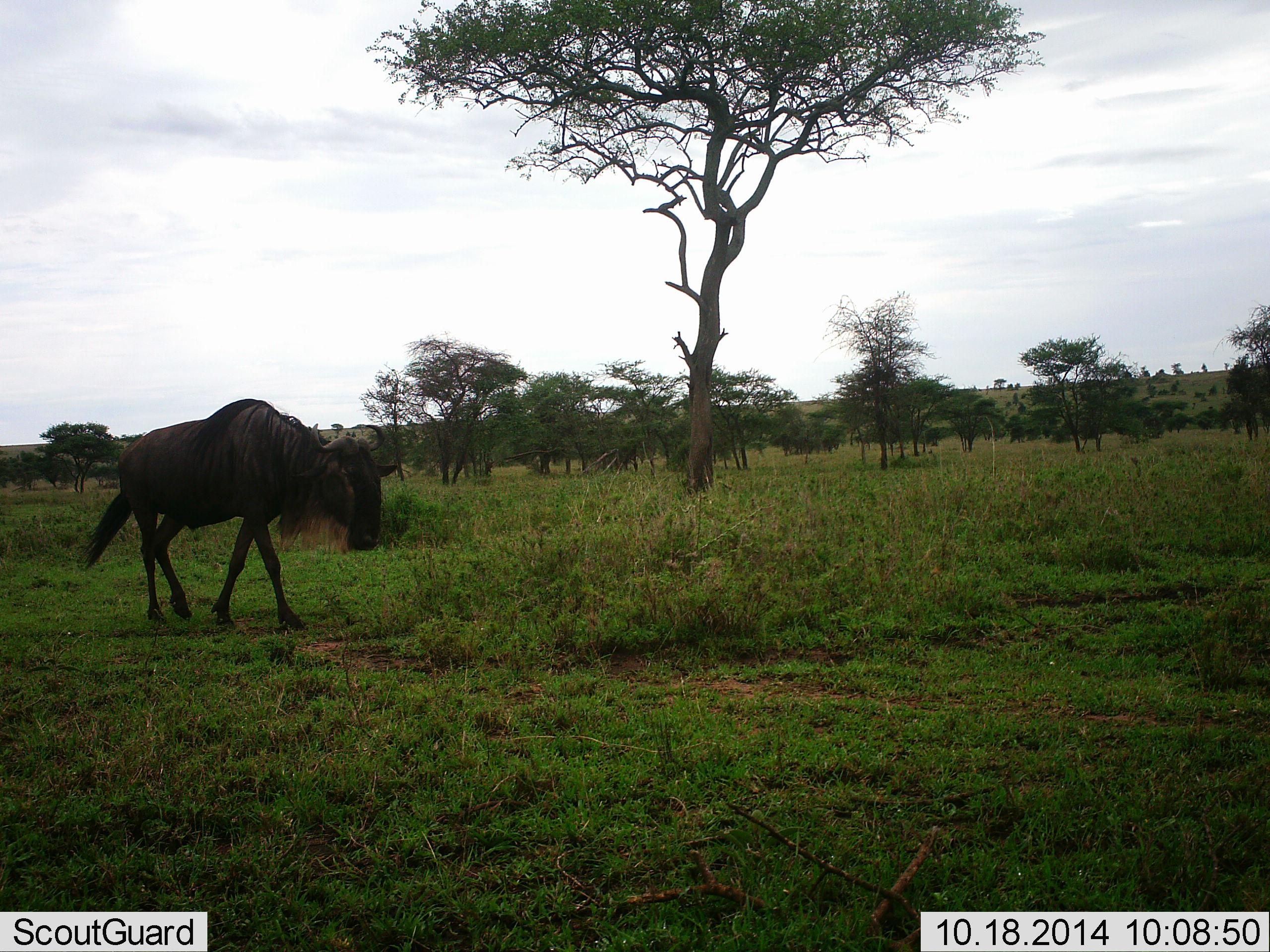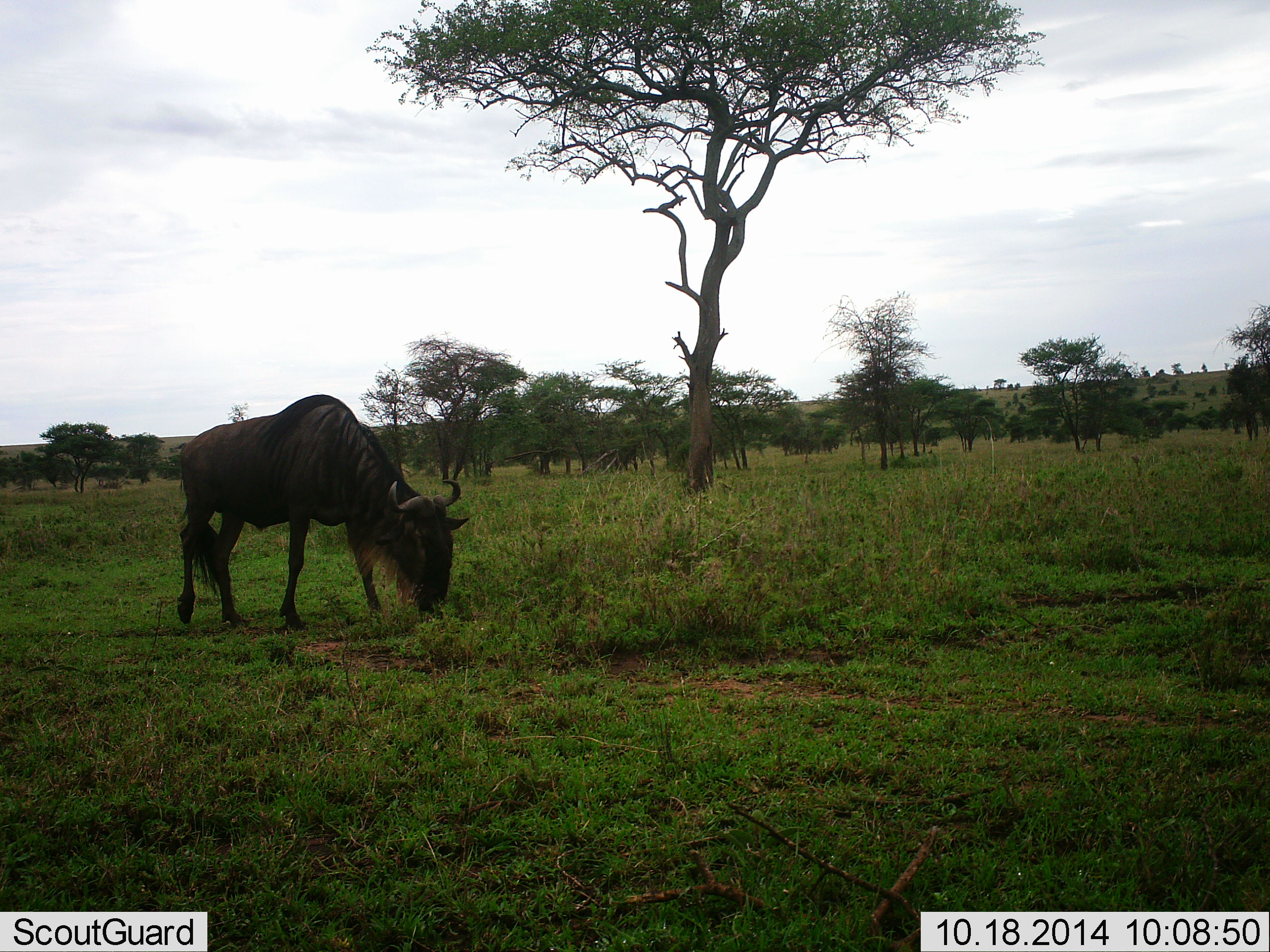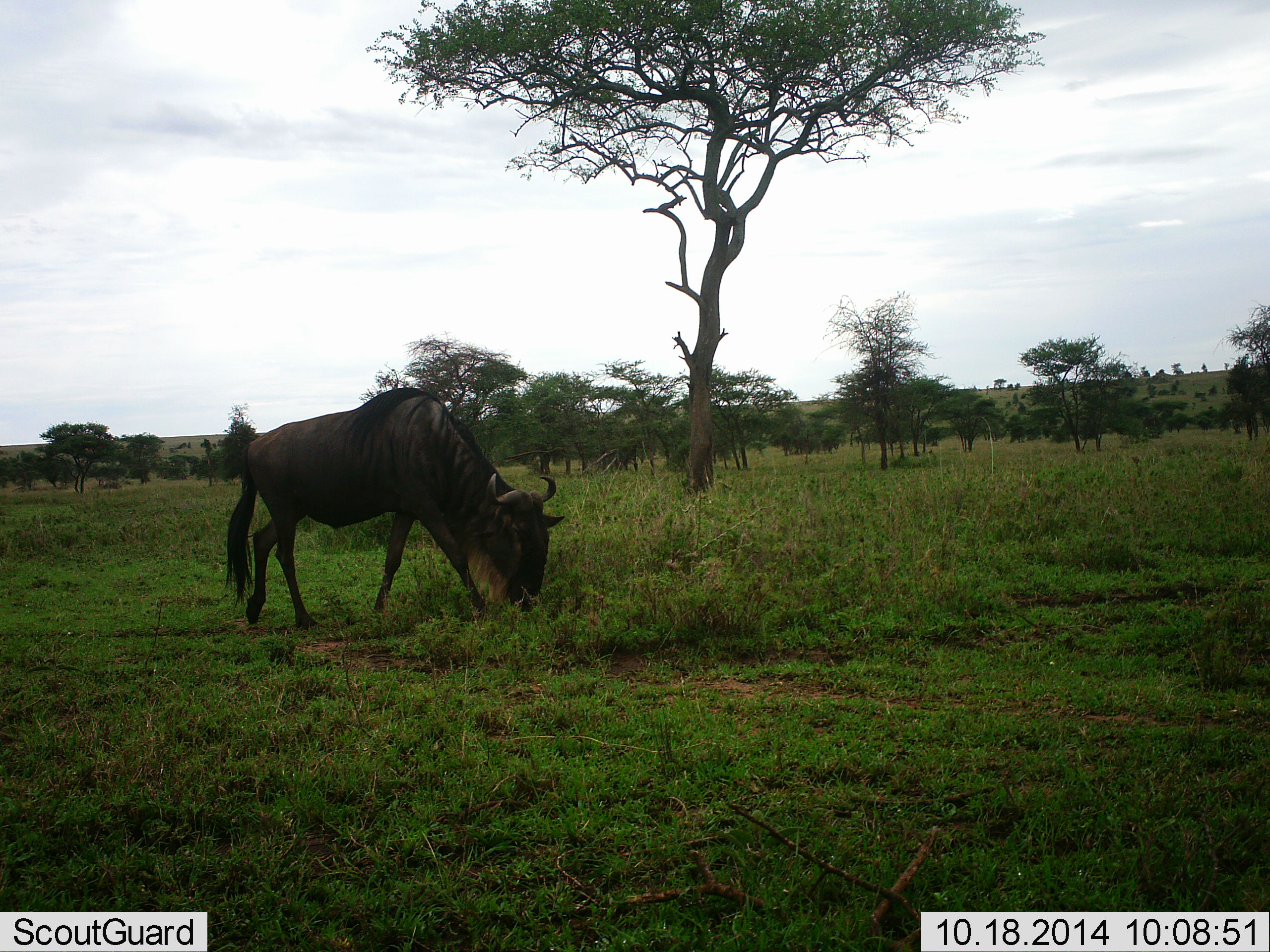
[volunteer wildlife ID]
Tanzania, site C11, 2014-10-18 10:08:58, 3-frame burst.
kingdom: Animalia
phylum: Chordata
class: Mammalia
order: Artiodactyla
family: Bovidae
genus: Connochaetes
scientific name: Connochaetes taurinus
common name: blue wildebeest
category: wildebeest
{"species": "wildebeest (blue wildebeest) (Connochaetes taurinus)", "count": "1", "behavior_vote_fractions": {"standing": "10%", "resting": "0%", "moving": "50%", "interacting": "0%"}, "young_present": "0%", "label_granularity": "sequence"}